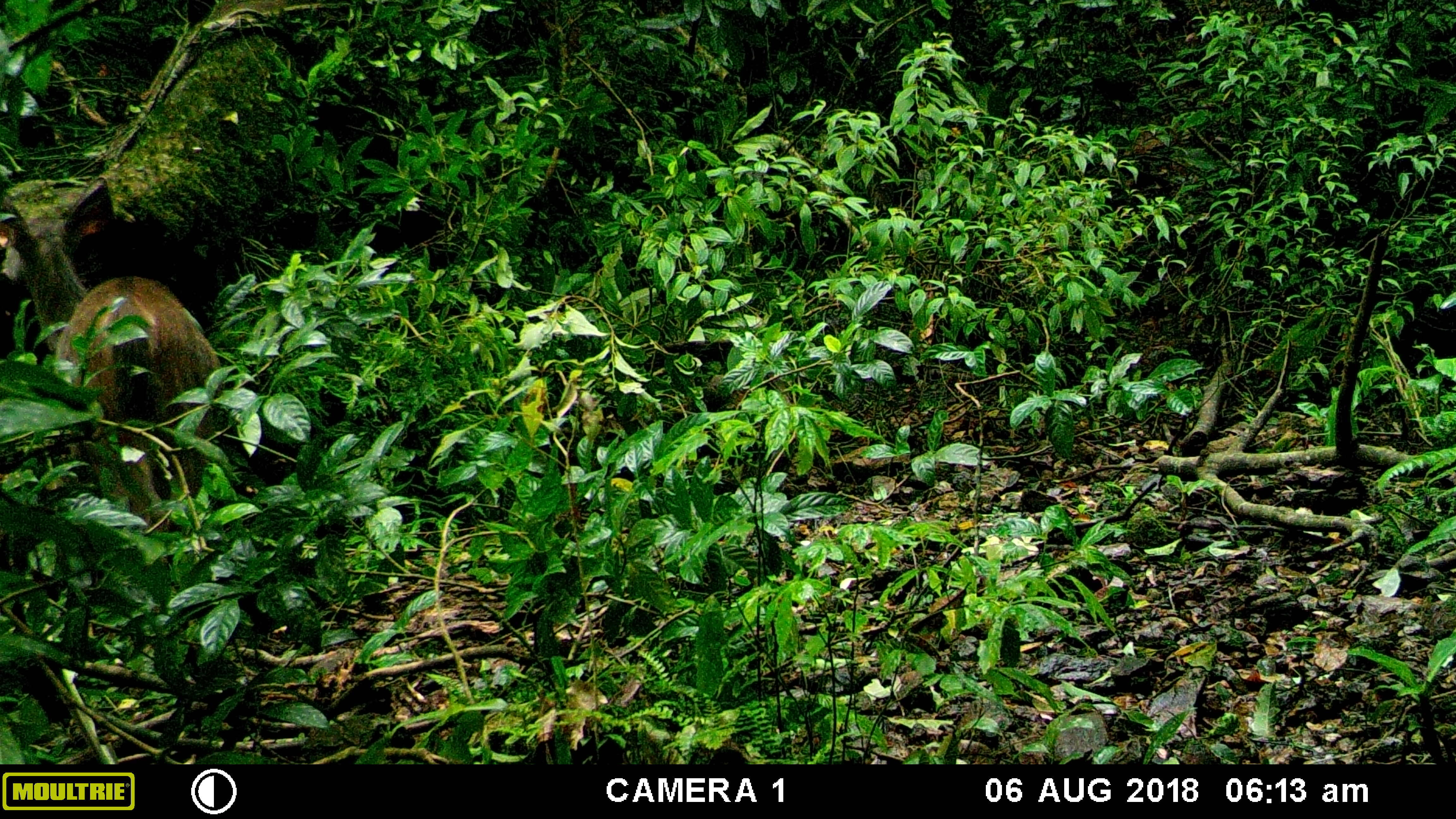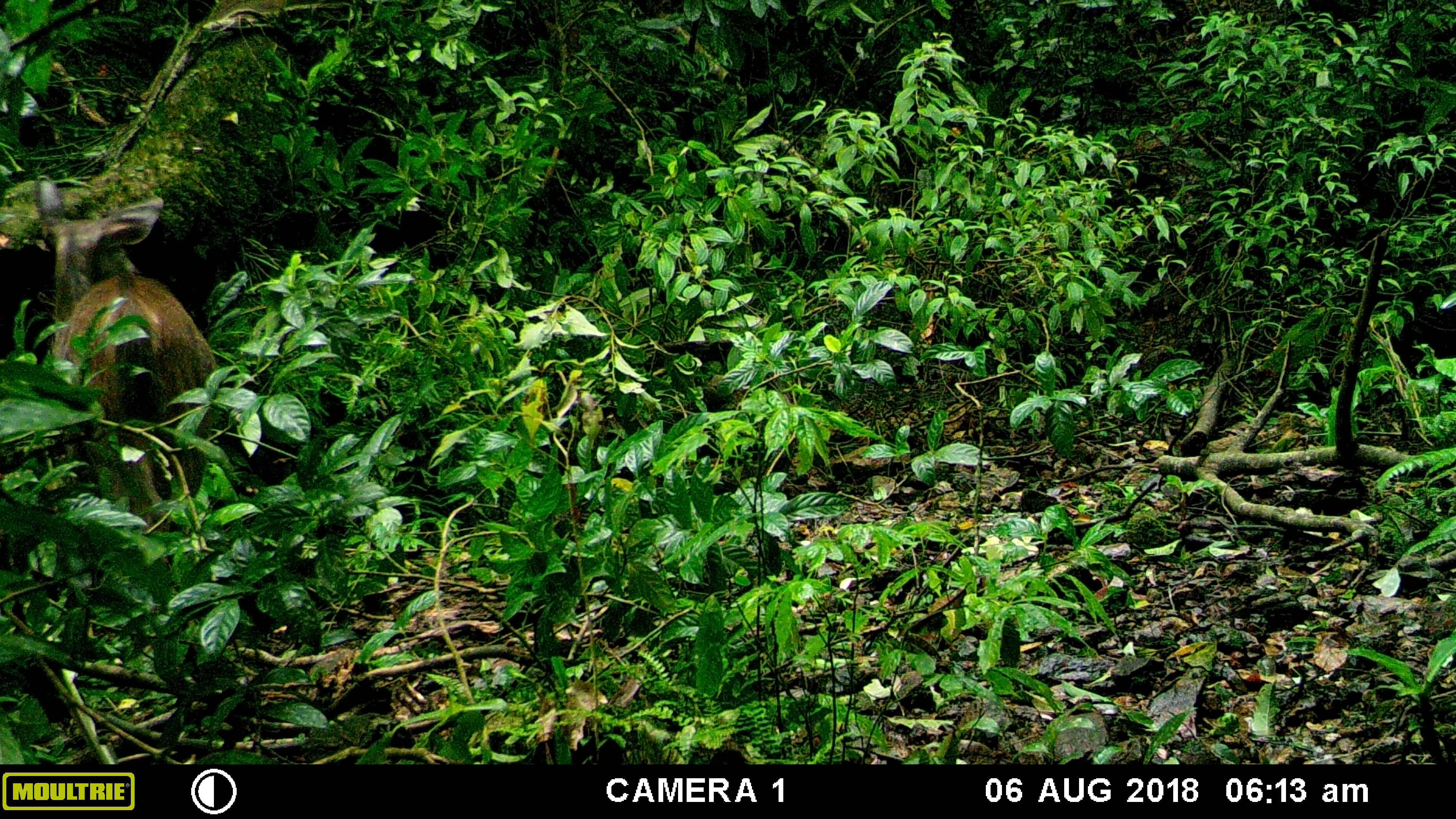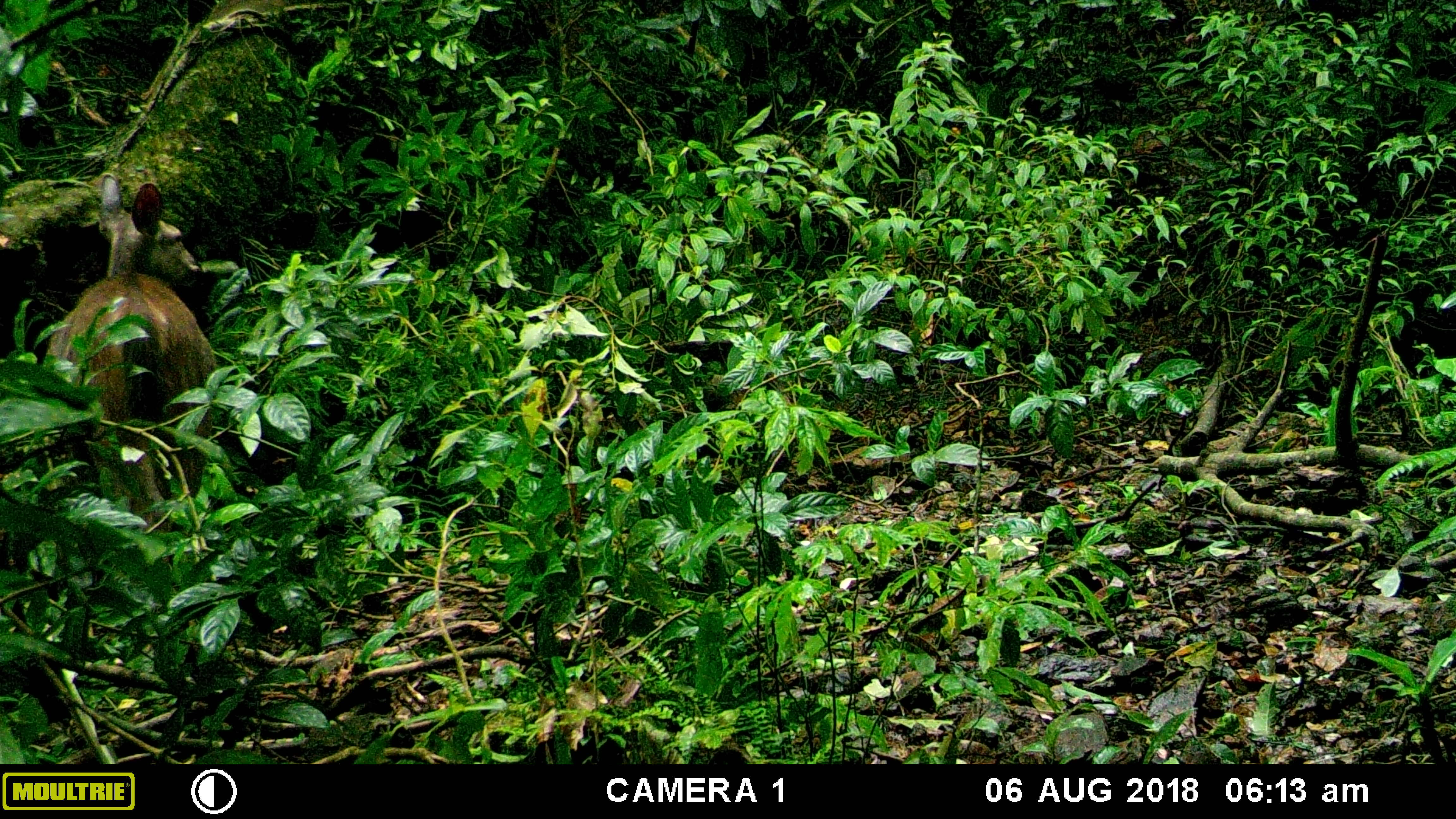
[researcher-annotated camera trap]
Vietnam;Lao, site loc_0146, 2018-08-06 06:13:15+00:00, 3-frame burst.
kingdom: Animalia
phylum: Chordata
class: Mammalia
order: Artiodactyla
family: Cervidae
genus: Rusa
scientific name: Rusa unicolor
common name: sambar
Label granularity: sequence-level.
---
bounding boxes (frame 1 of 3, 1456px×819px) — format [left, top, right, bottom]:
sambar: [54, 275, 219, 533]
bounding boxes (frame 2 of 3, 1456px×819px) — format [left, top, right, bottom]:
sambar: [32, 174, 217, 563]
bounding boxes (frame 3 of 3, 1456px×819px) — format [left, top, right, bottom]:
sambar: [44, 172, 218, 564]